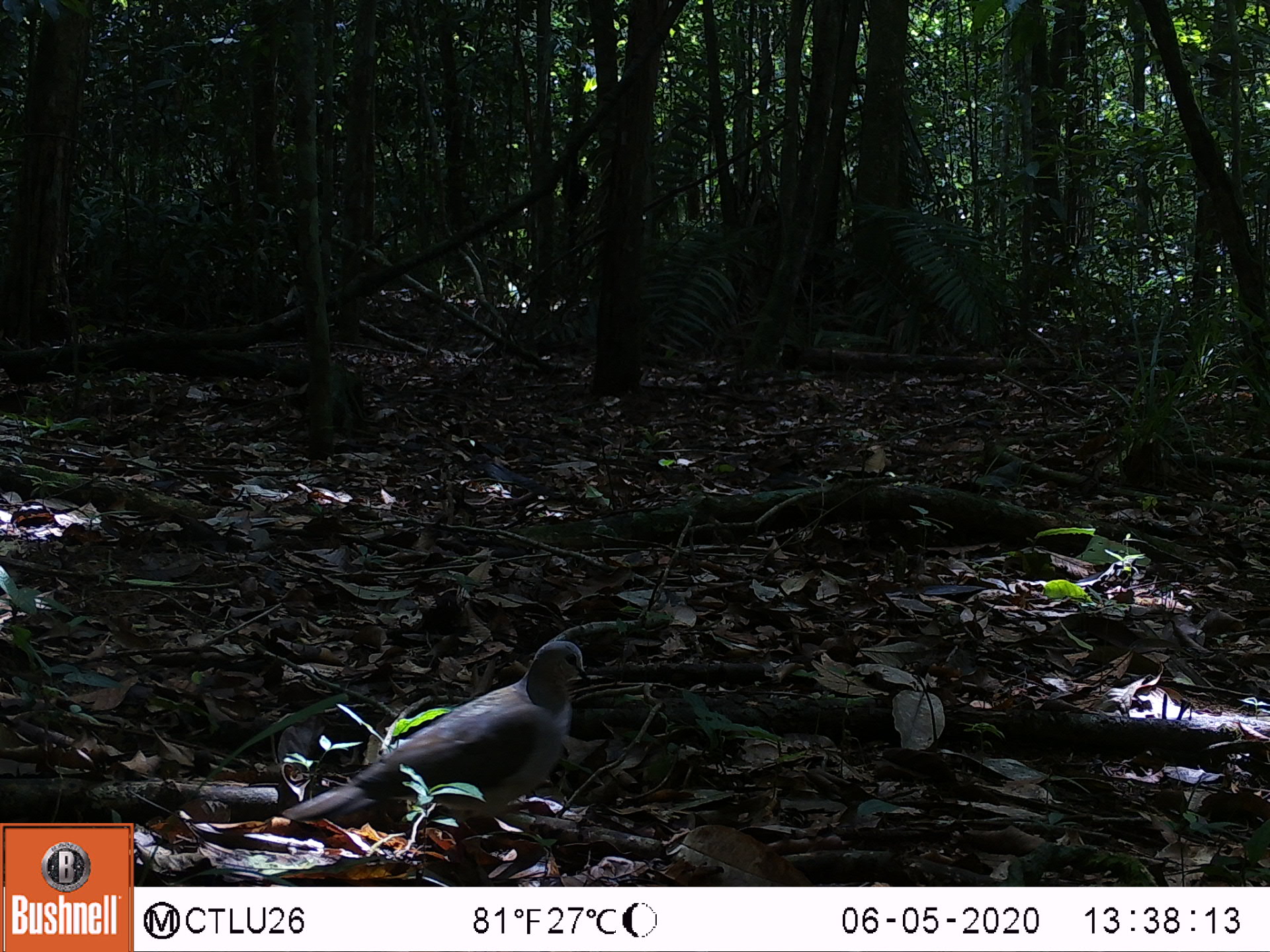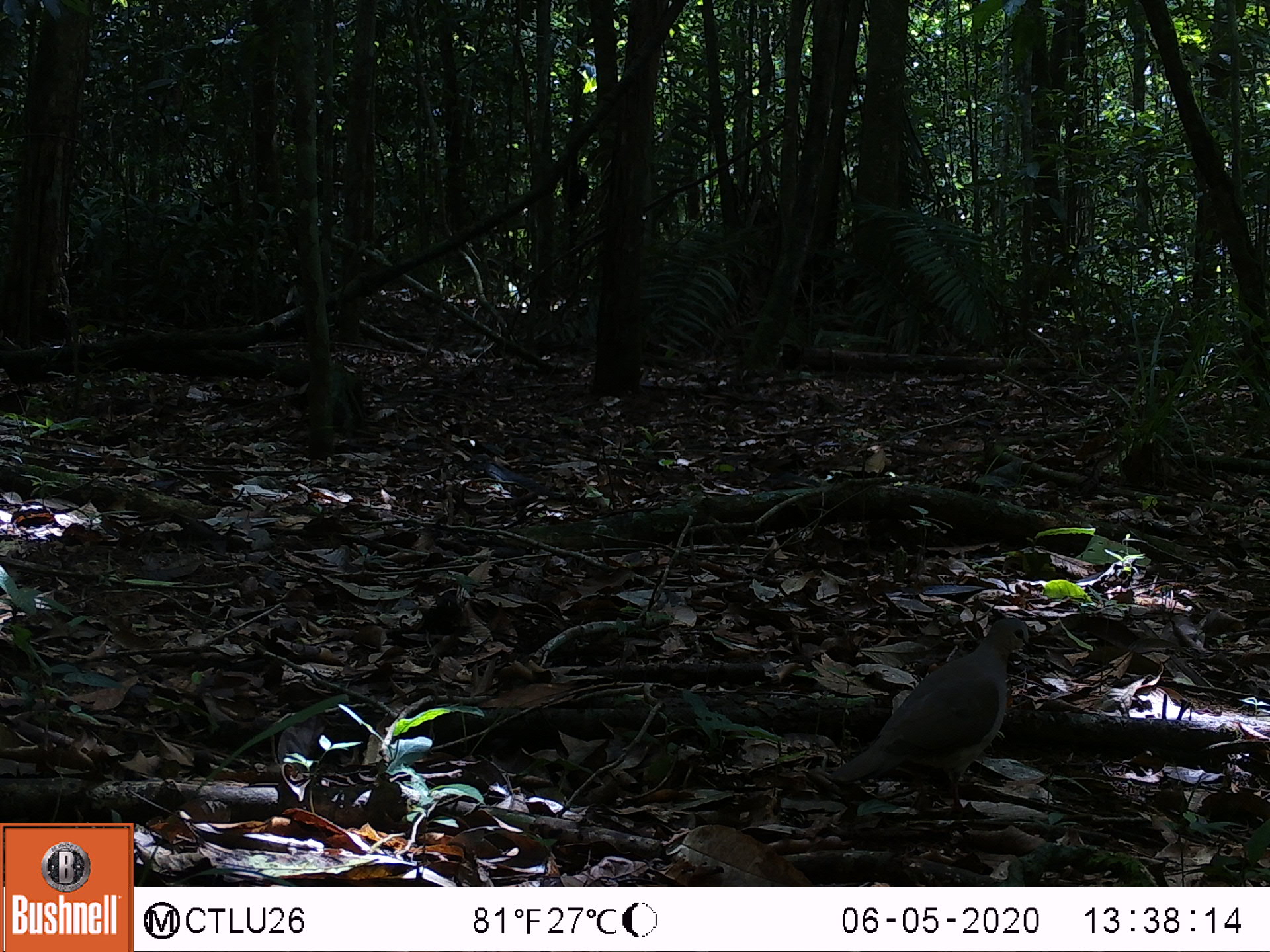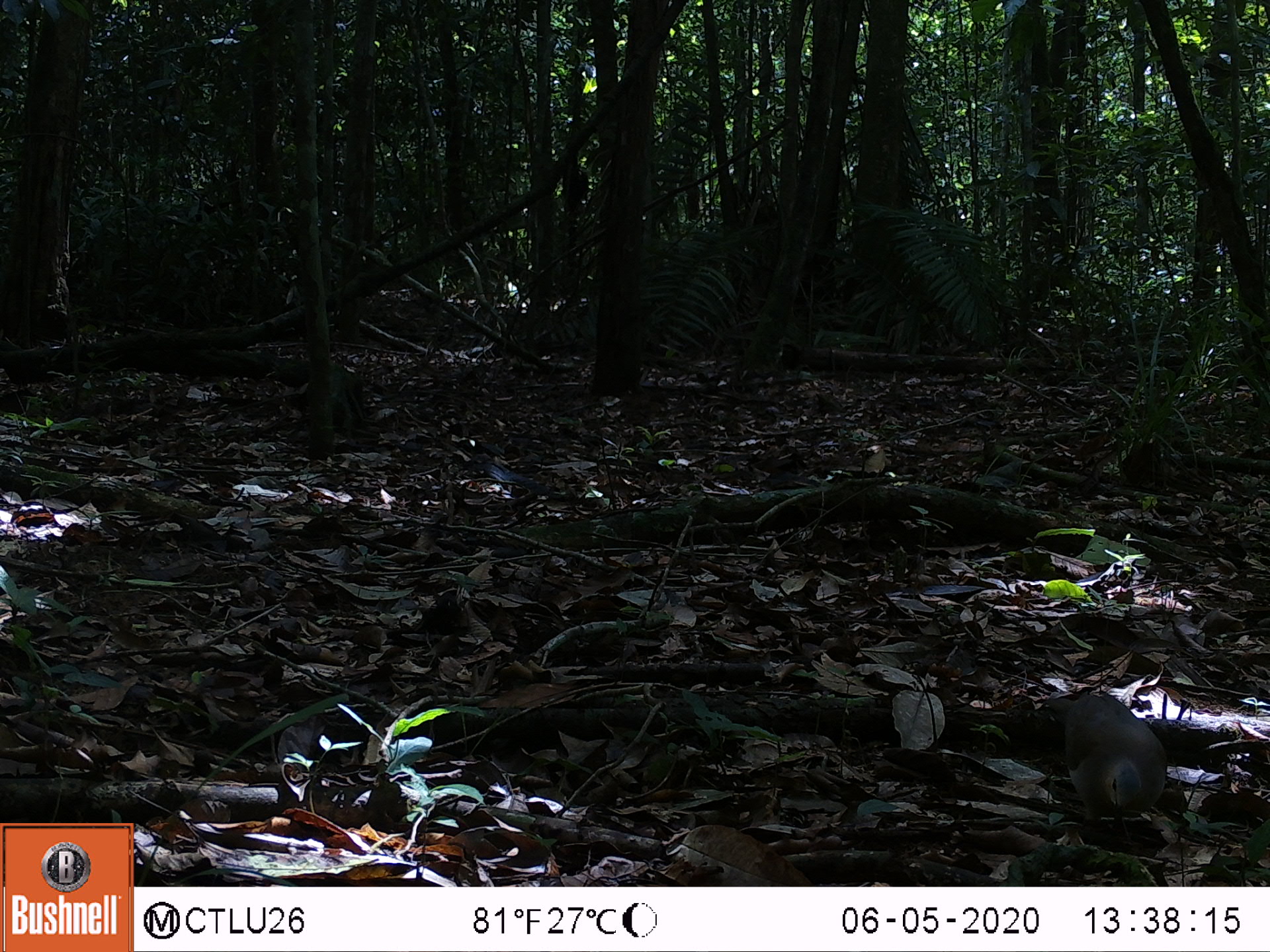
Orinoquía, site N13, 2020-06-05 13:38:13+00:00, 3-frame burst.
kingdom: Animalia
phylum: Chordata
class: Aves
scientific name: Aves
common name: bird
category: unknown bird